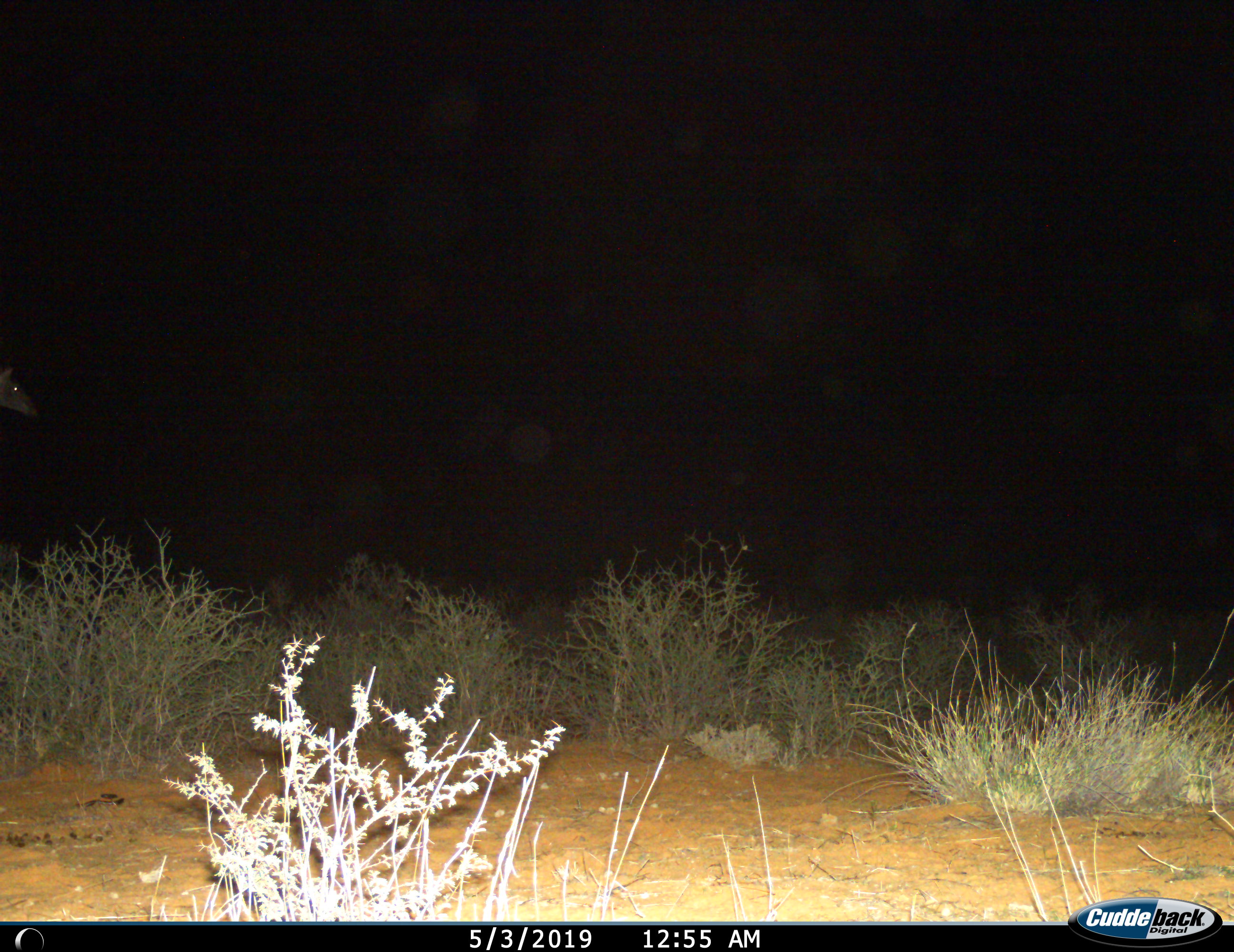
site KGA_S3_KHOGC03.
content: unidentified animal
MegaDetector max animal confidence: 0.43